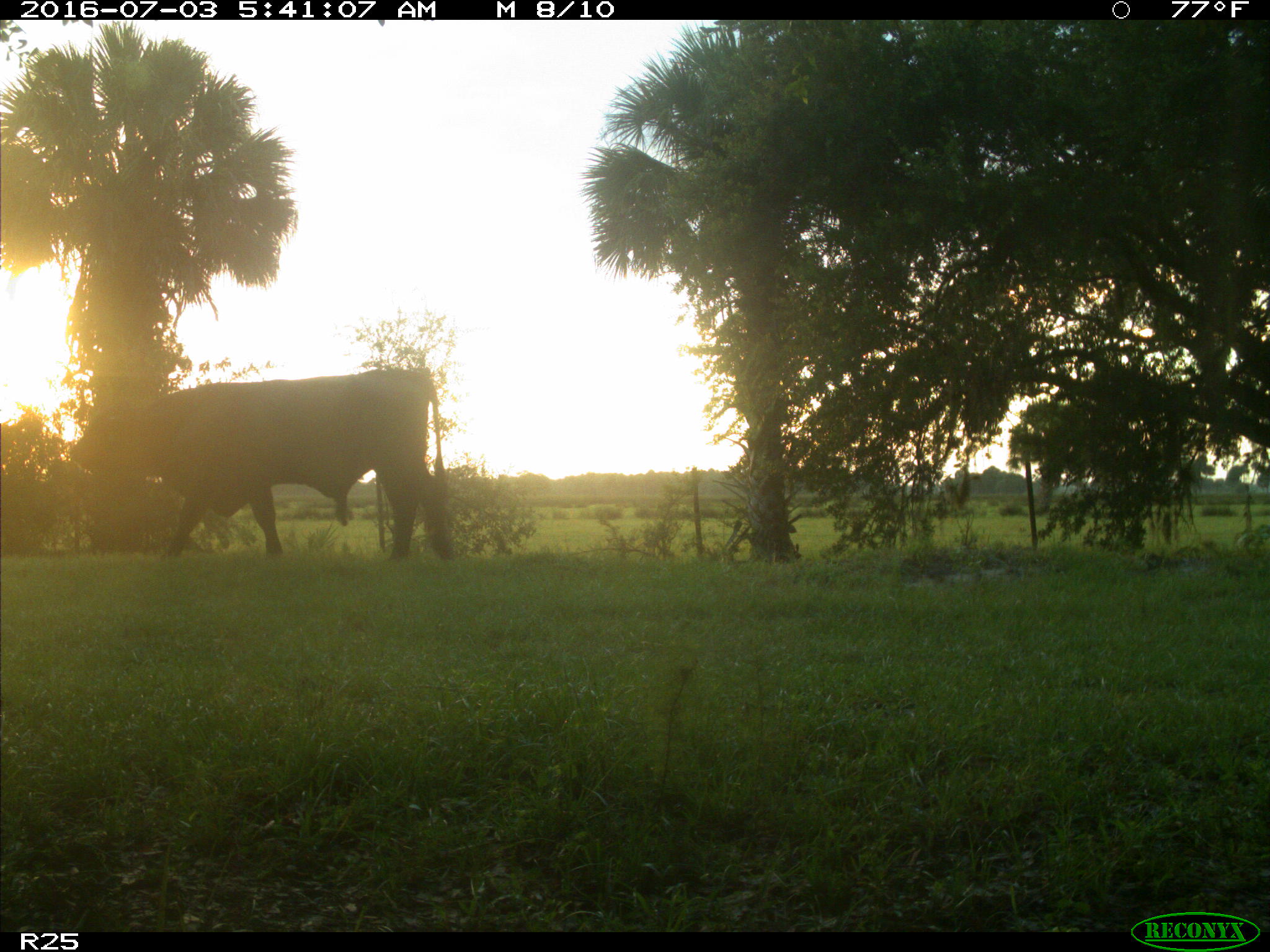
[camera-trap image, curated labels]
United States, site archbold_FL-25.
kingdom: Animalia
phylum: Chordata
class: Mammalia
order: Artiodactyla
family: Bovidae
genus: Bos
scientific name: Bos taurus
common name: domestic cow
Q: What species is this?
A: Bos taurus (domestic cow).